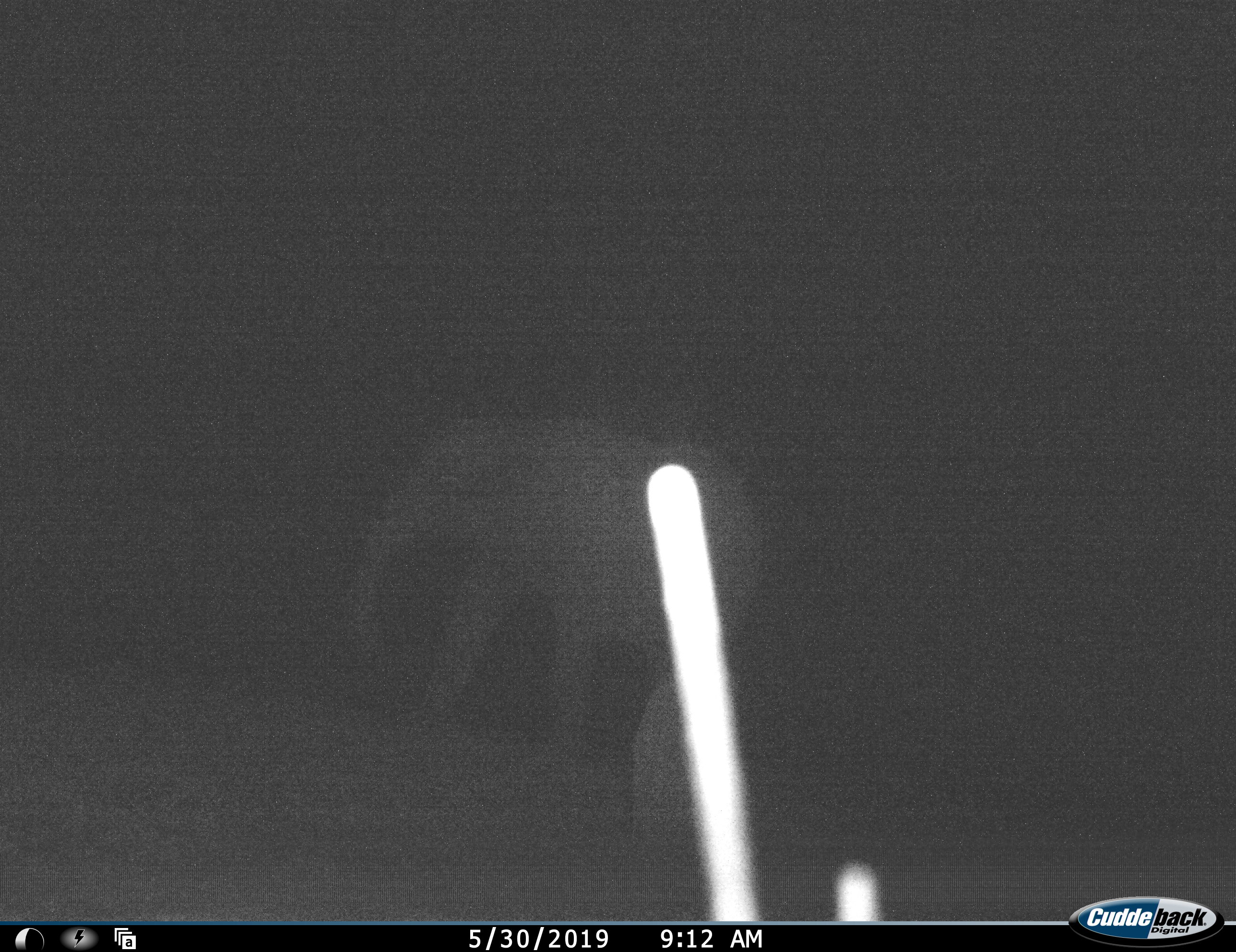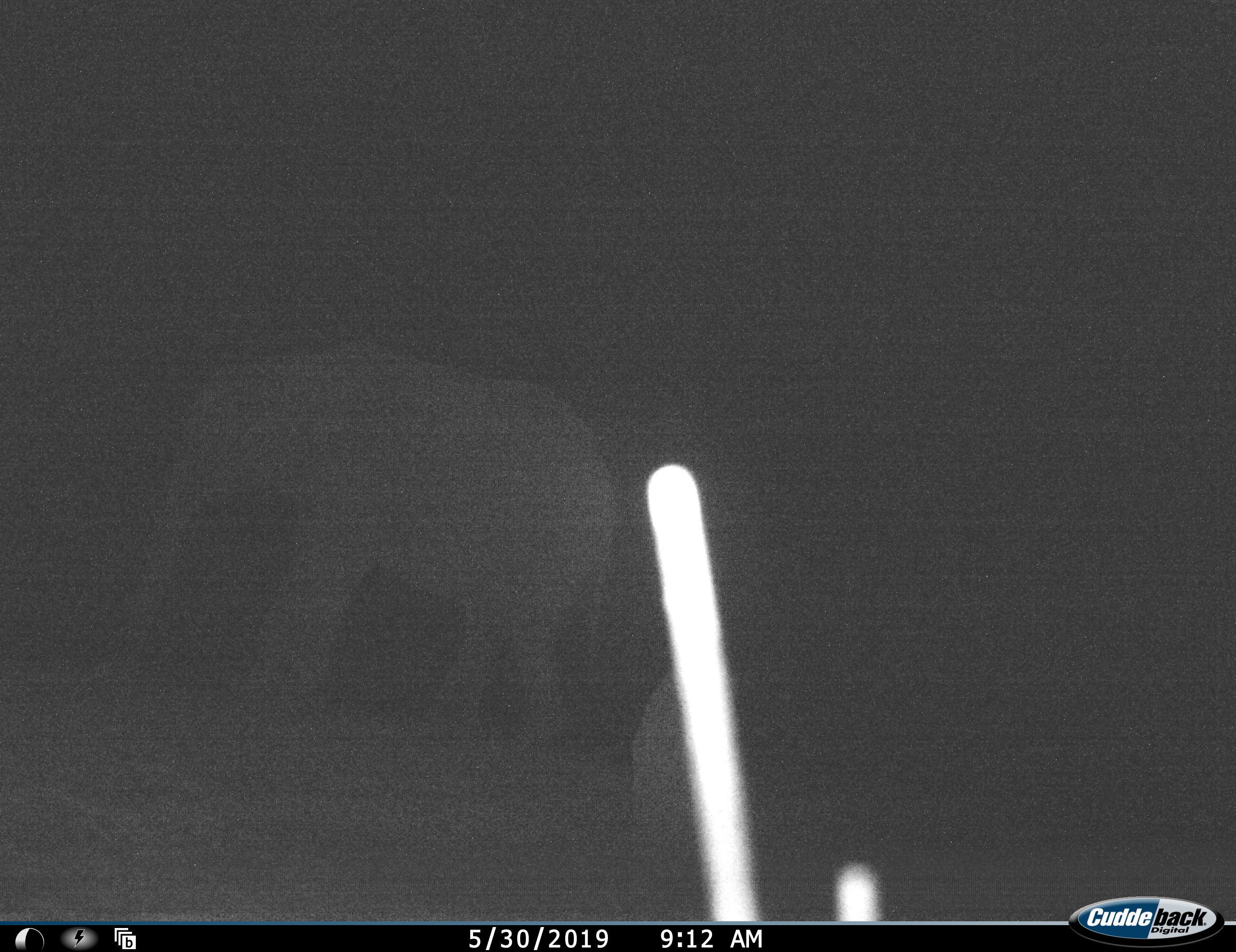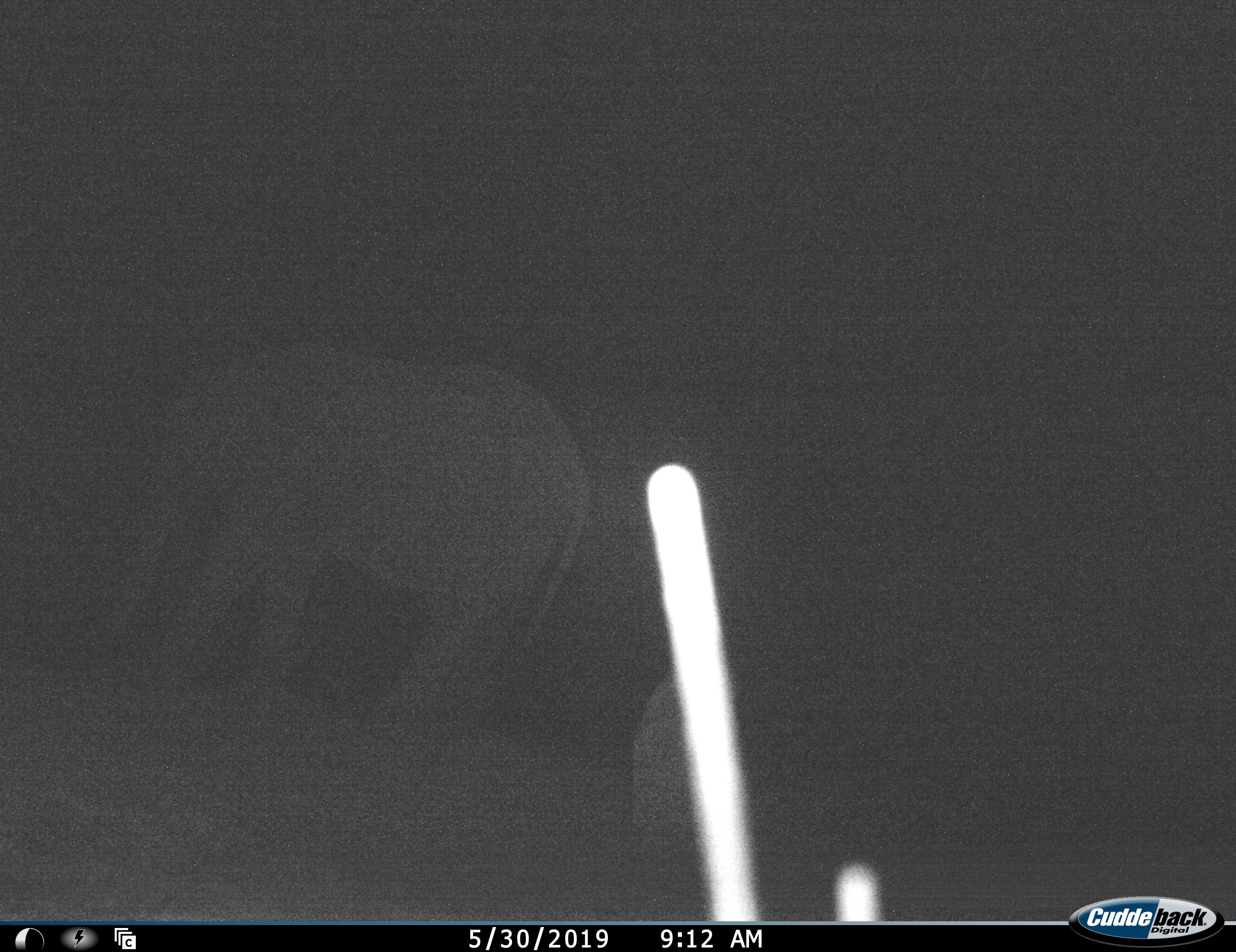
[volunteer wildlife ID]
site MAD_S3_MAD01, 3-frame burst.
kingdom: Animalia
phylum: Chordata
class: Mammalia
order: Proboscidea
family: Elephantidae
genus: Loxodonta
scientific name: Loxodonta africana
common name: african bush elephant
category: elephant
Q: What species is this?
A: Elephant (african bush elephant) (Loxodonta africana).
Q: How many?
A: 1.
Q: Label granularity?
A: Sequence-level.